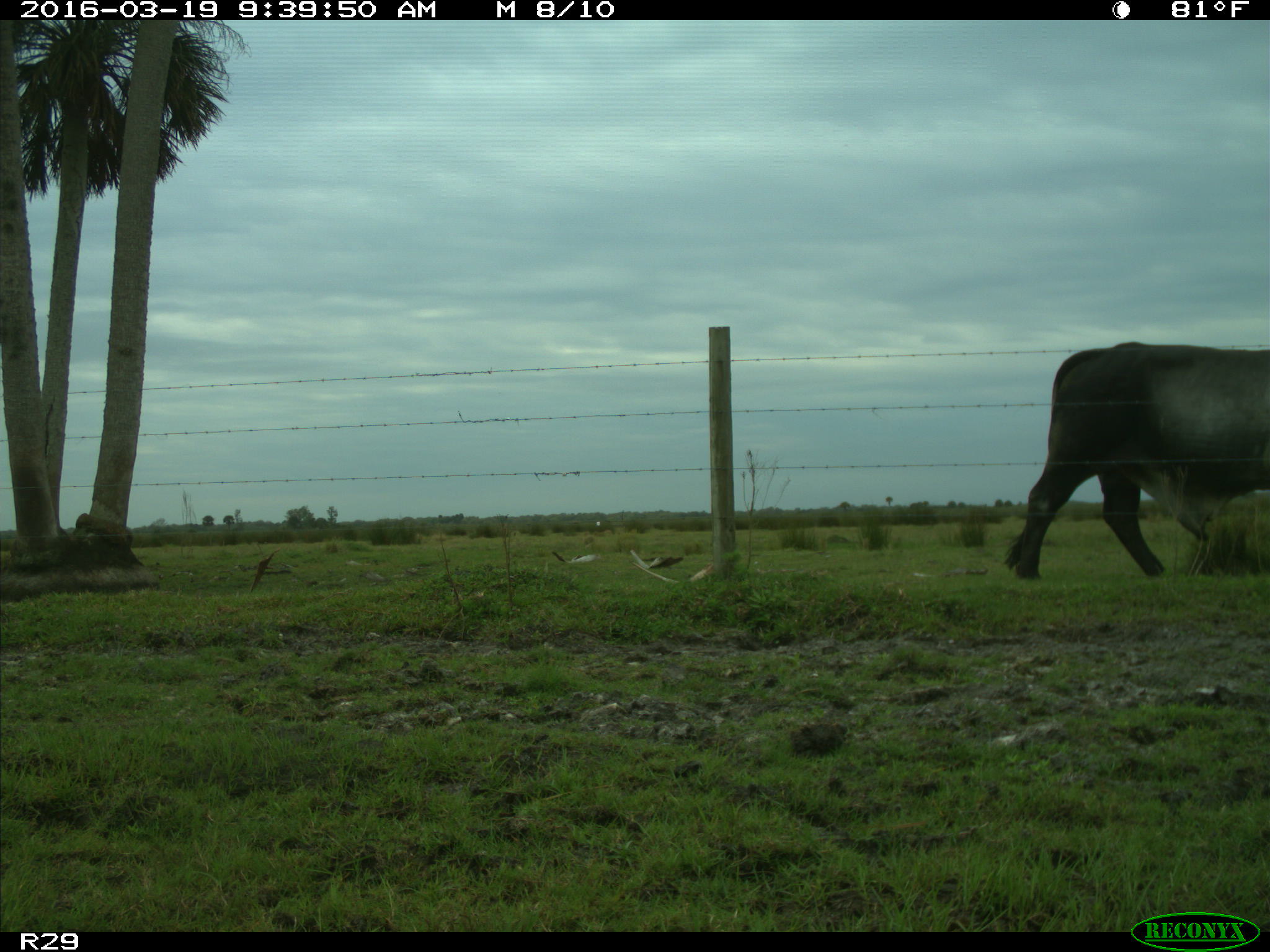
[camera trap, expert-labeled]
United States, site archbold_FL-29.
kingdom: Animalia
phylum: Chordata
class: Mammalia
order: Artiodactyla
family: Bovidae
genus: Bos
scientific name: Bos taurus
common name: domestic cow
Bos taurus (domestic cow).